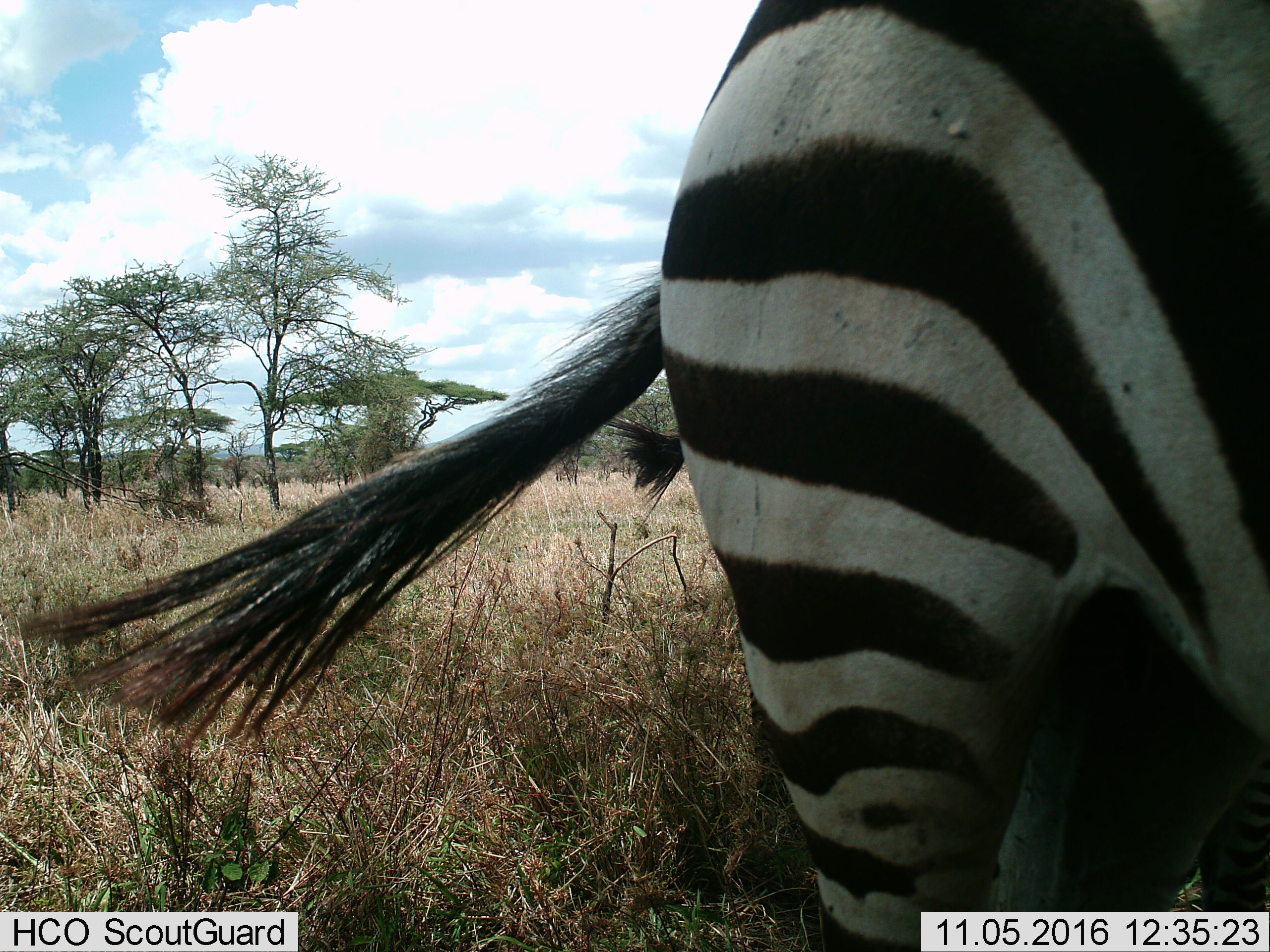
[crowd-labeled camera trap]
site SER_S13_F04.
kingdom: Animalia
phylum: Chordata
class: Mammalia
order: Perissodactyla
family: Equidae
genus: Equus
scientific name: Equus quagga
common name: plains zebra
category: zebraplains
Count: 1.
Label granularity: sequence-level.